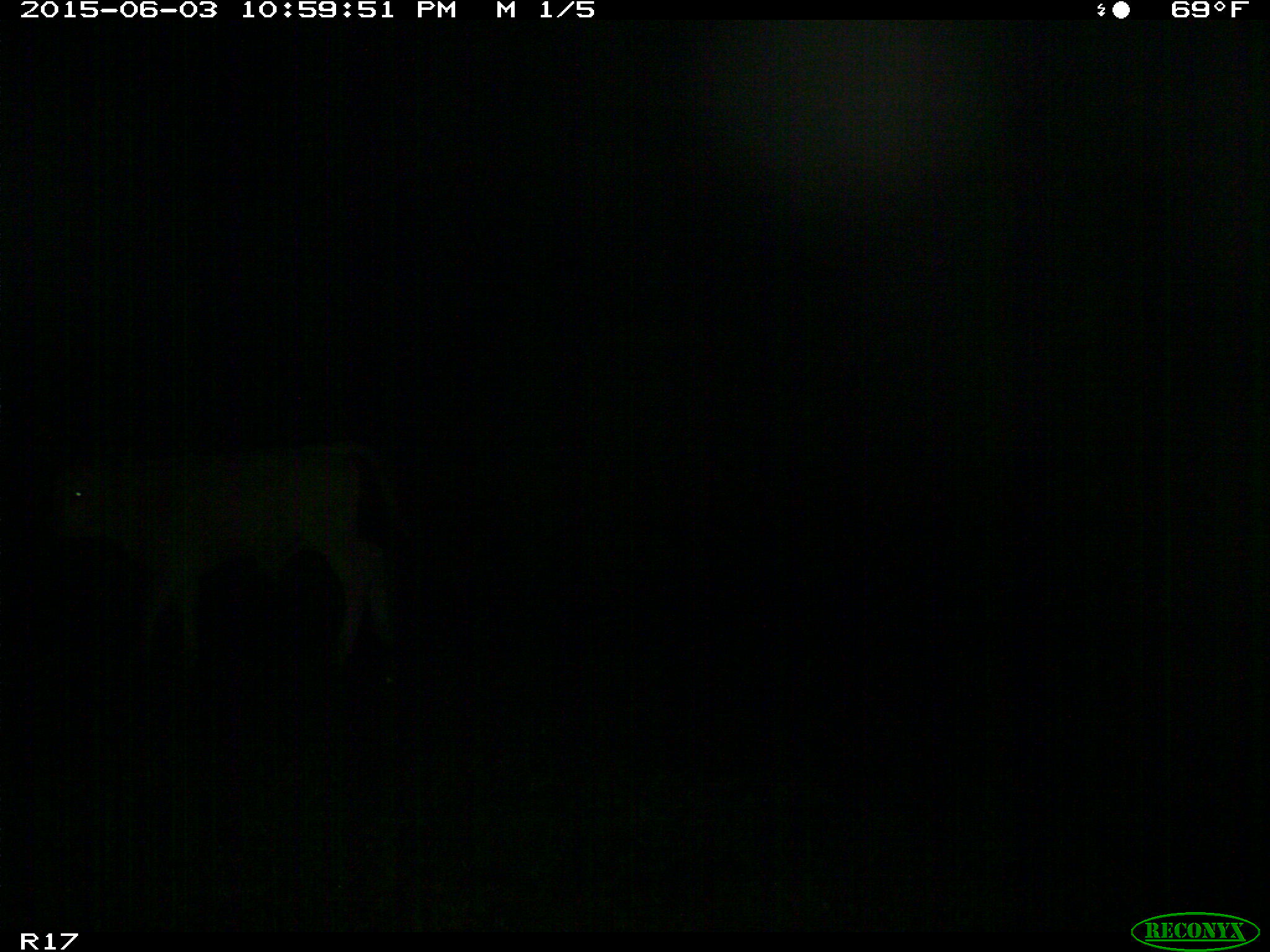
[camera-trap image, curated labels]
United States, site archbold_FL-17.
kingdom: Animalia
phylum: Chordata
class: Mammalia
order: Artiodactyla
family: Bovidae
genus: Bos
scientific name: Bos taurus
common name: domestic cow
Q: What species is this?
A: Bos taurus (domestic cow).